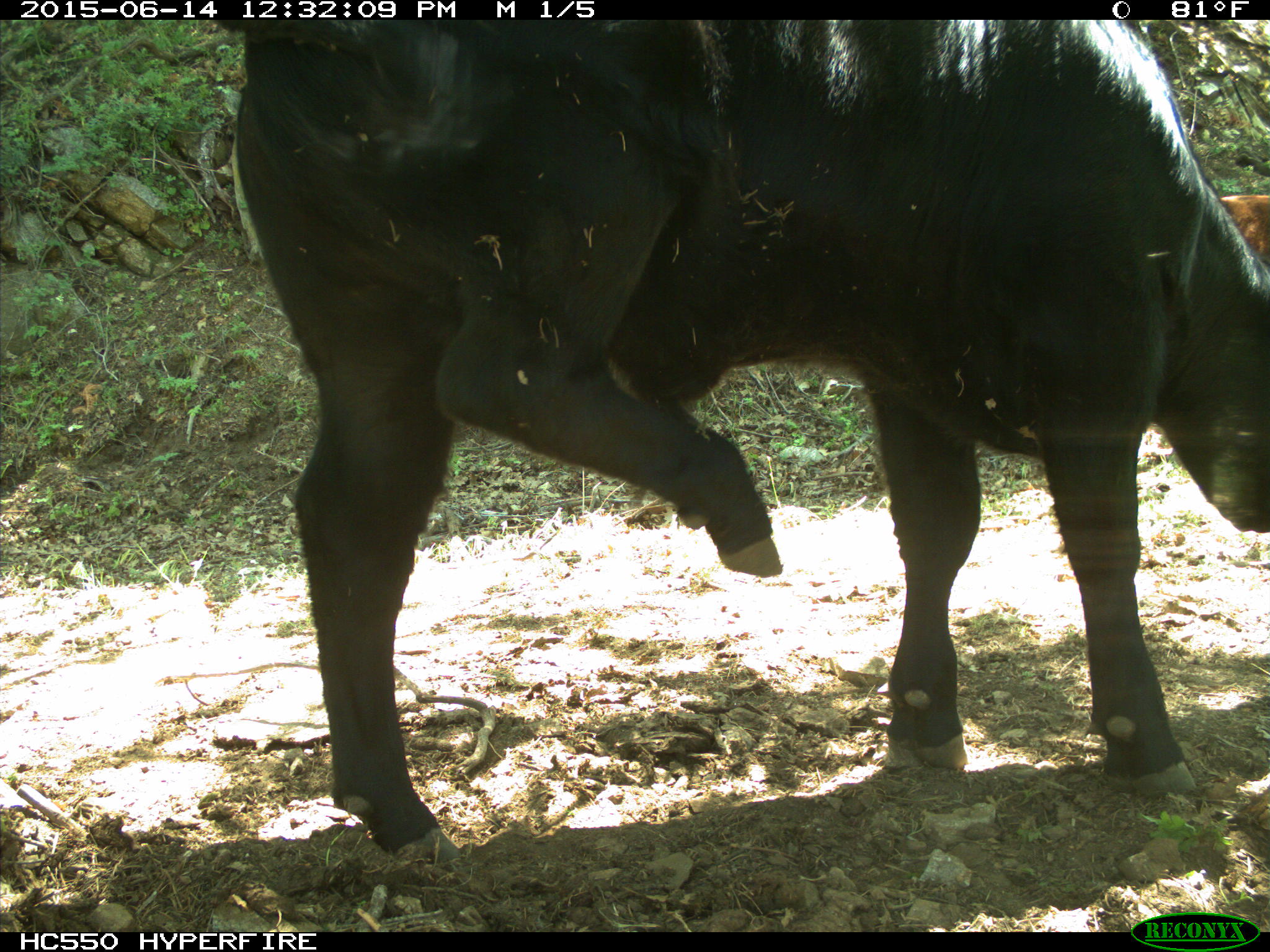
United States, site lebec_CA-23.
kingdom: Animalia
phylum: Chordata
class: Mammalia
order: Artiodactyla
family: Bovidae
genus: Bos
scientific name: Bos taurus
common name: domestic cow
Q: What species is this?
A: Bos taurus (domestic cow).